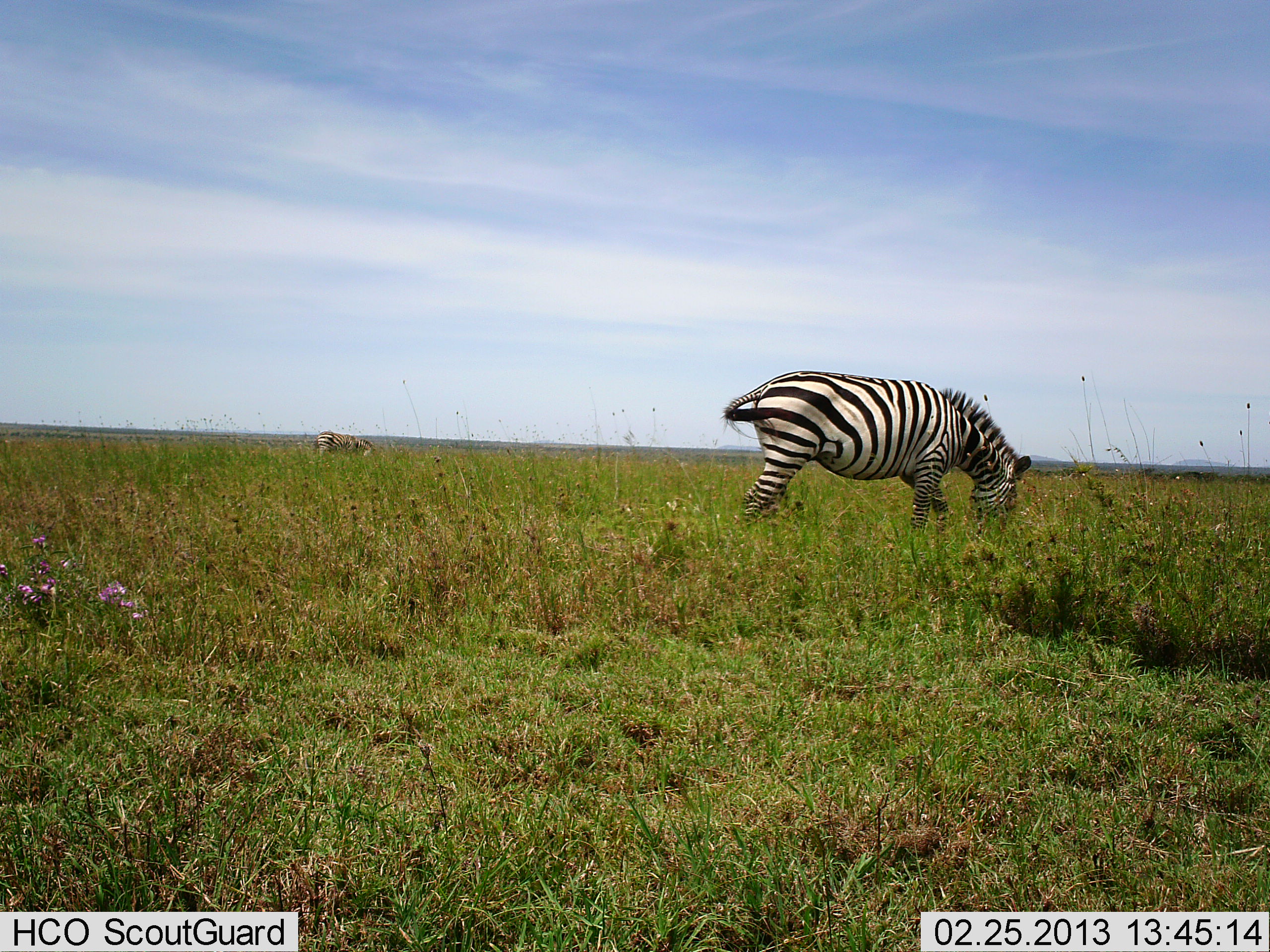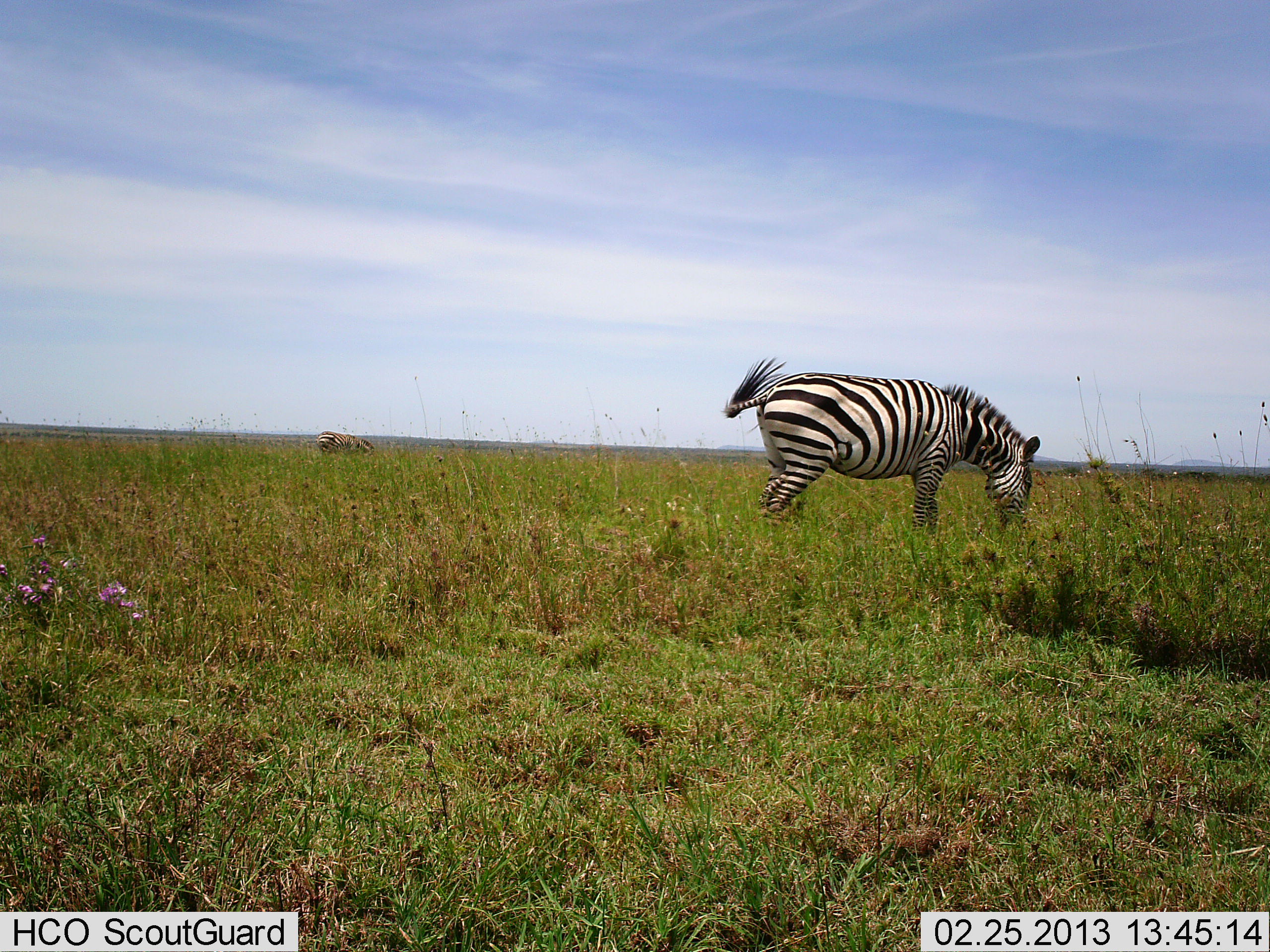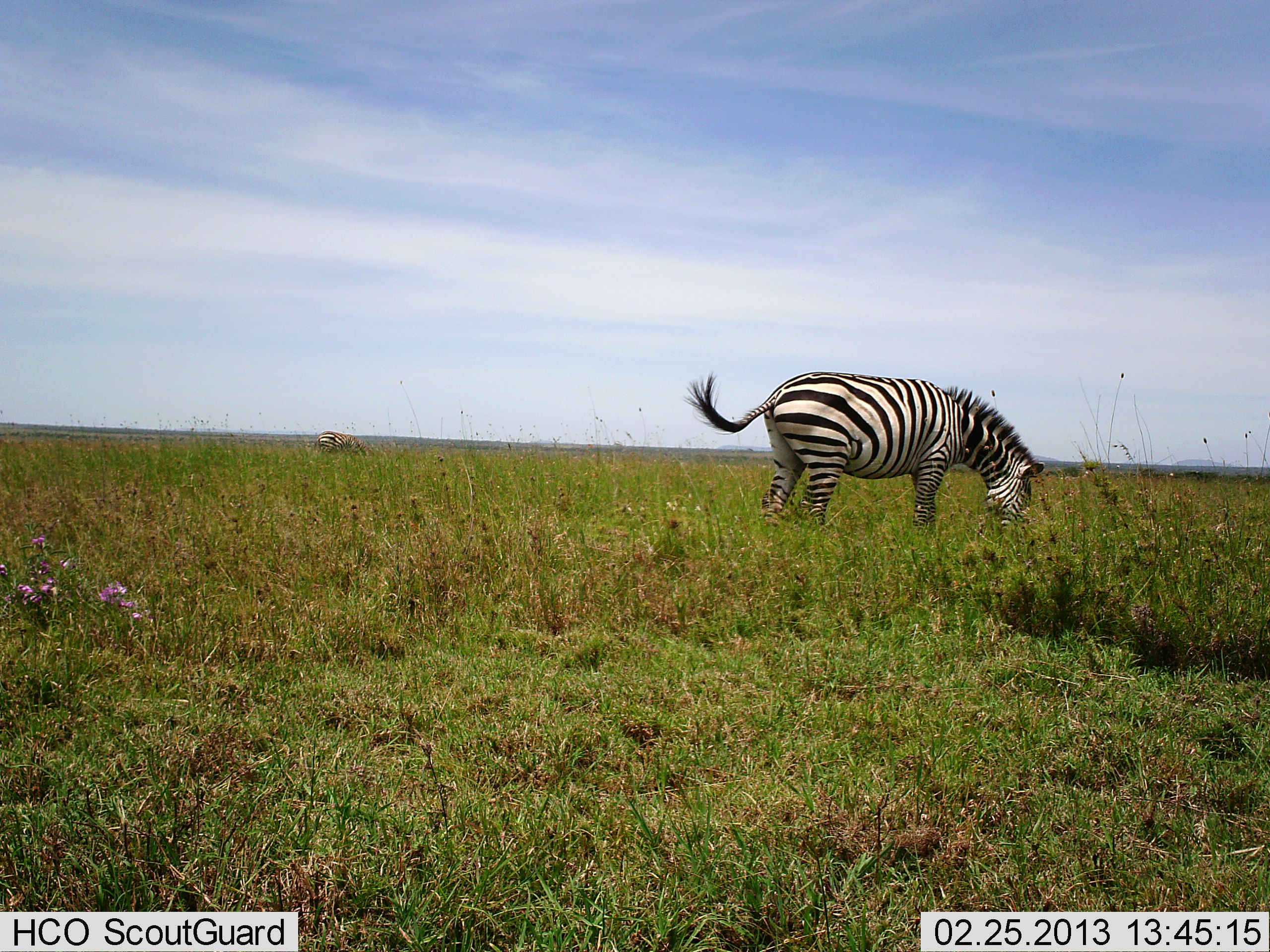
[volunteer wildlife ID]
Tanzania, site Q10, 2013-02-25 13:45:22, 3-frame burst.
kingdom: Animalia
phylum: Chordata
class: Mammalia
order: Perissodactyla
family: Equidae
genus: Equus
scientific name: Equus quagga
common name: plains zebra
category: zebra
Zebra (plains zebra) (Equus quagga), count 2. Behavior (volunteer vote fractions): standing 27%, resting 0%, moving 3%, interacting 0%. Young present (vote fraction): 0%. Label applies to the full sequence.